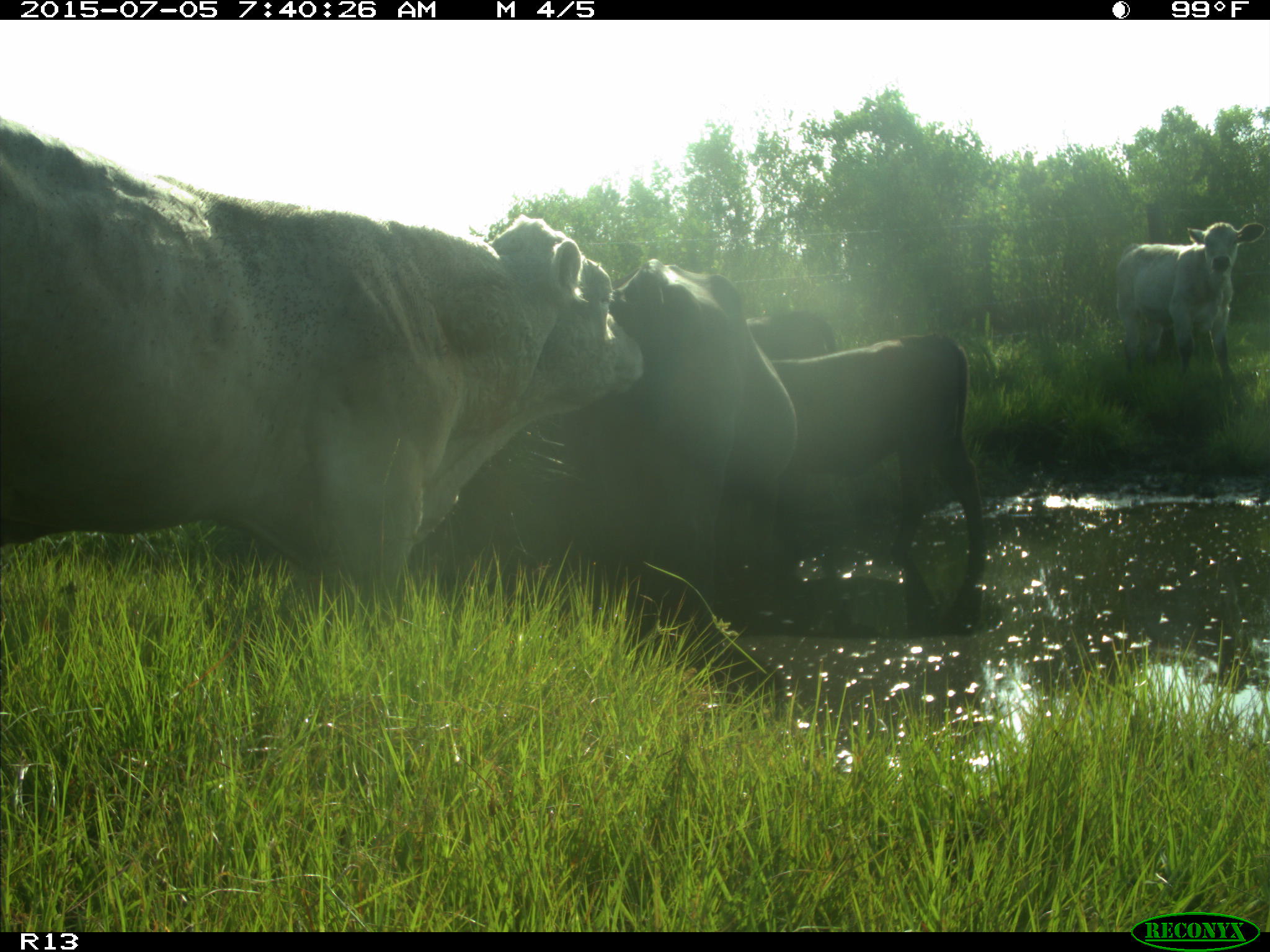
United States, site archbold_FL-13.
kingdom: Animalia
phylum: Chordata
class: Mammalia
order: Artiodactyla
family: Bovidae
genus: Bos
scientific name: Bos taurus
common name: domestic cow